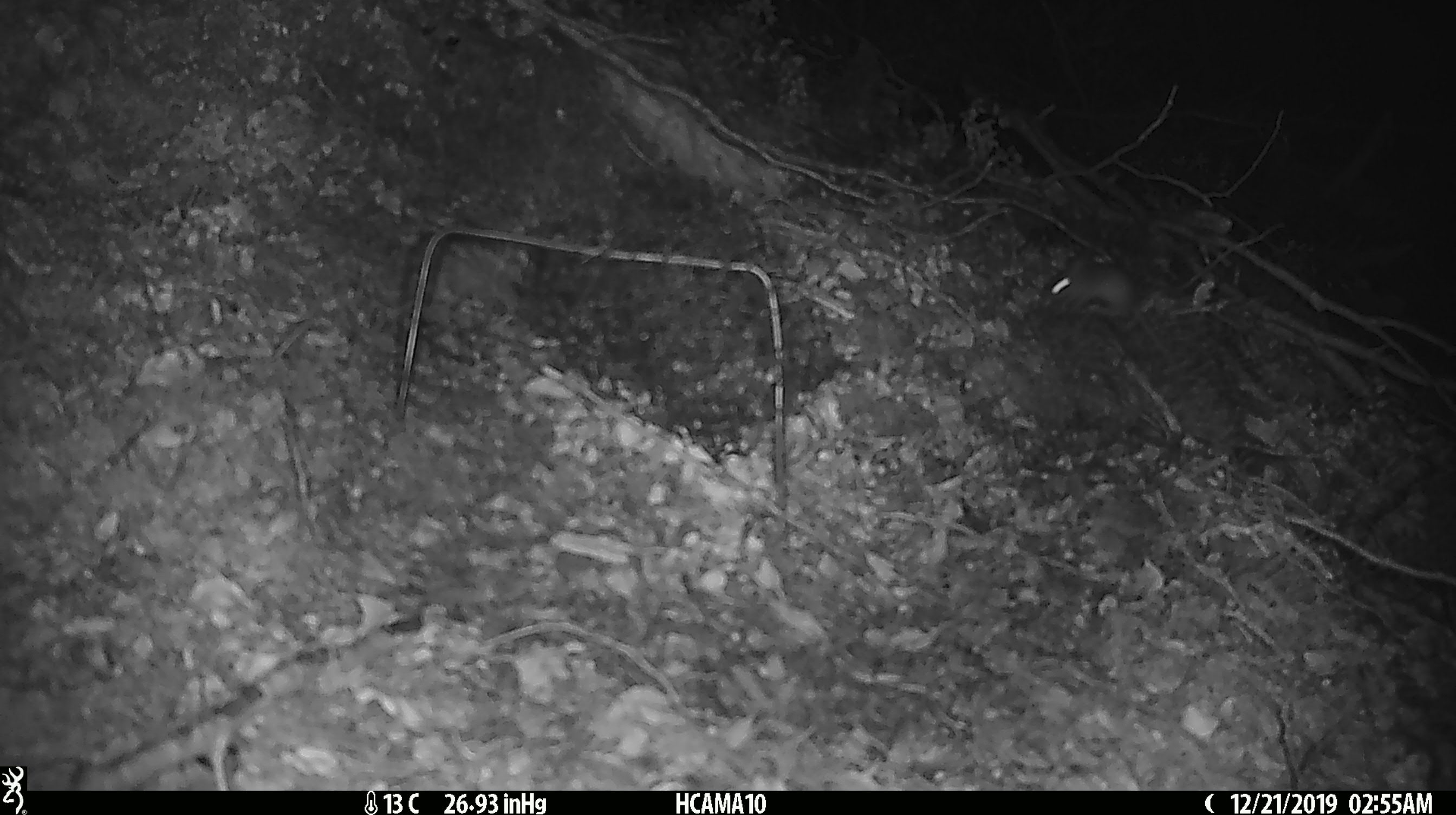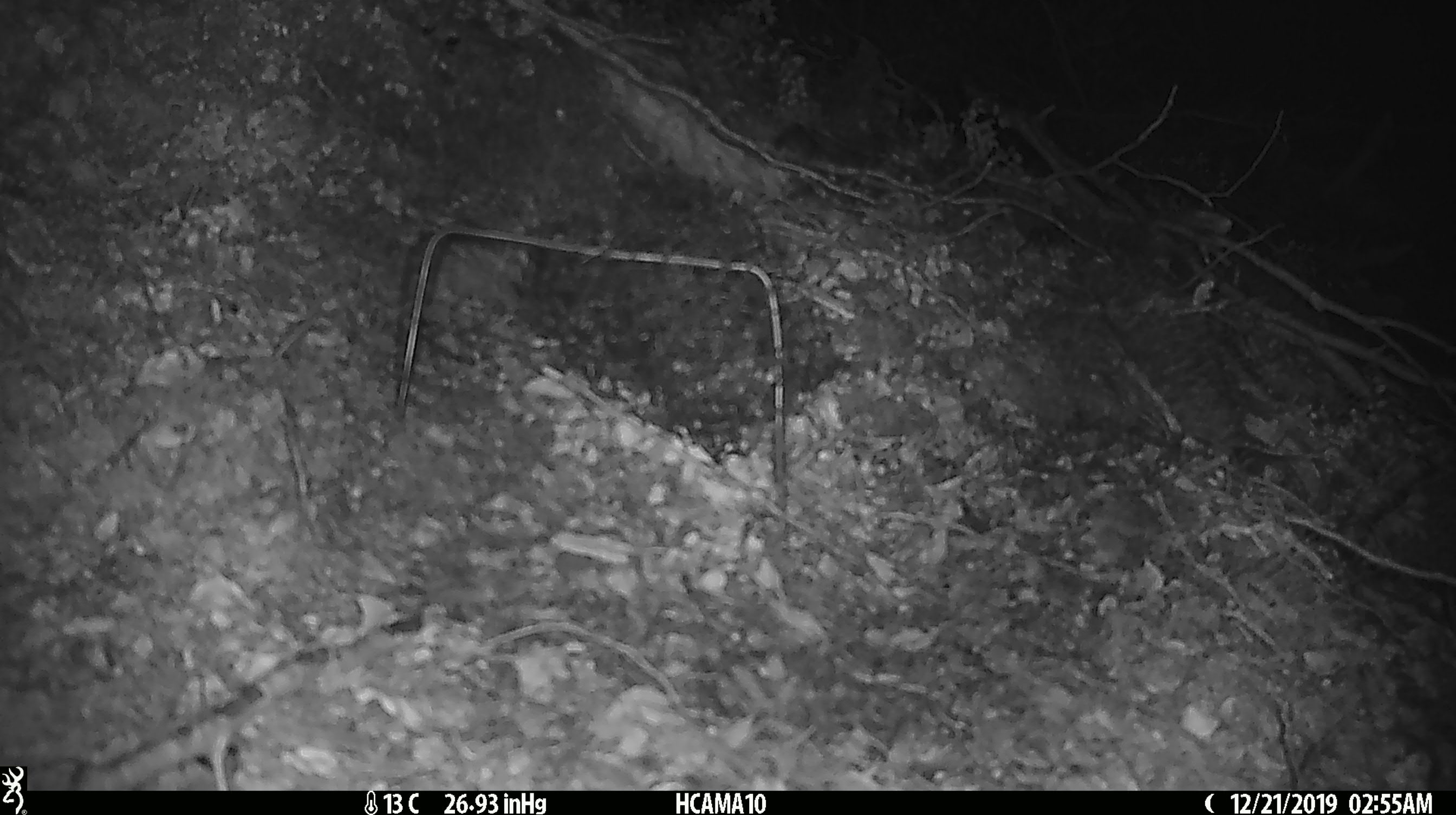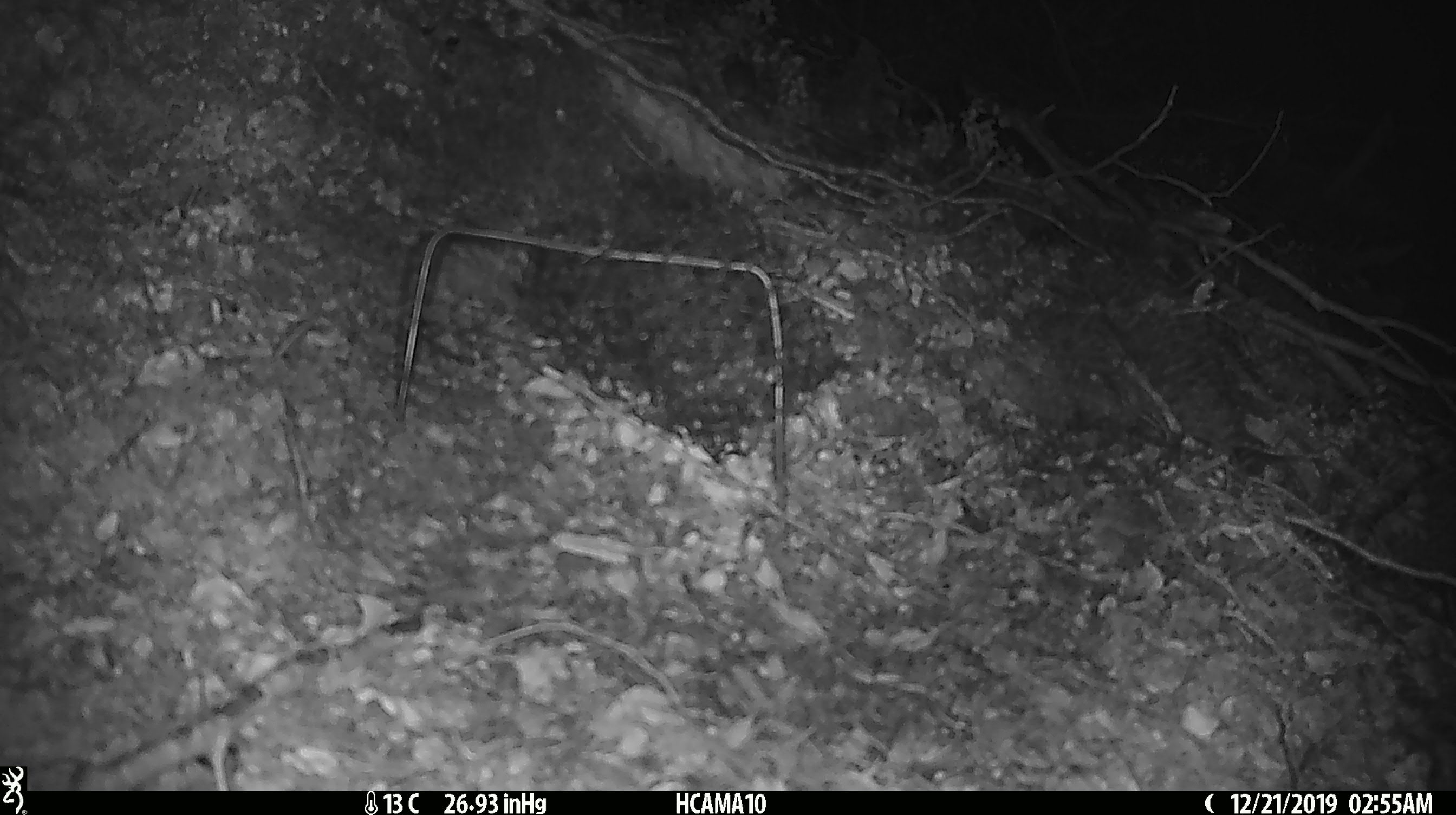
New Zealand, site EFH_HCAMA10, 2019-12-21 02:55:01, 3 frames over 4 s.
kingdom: Animalia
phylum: Chordata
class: Mammalia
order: Rodentia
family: Muridae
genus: Mus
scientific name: Mus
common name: mouse